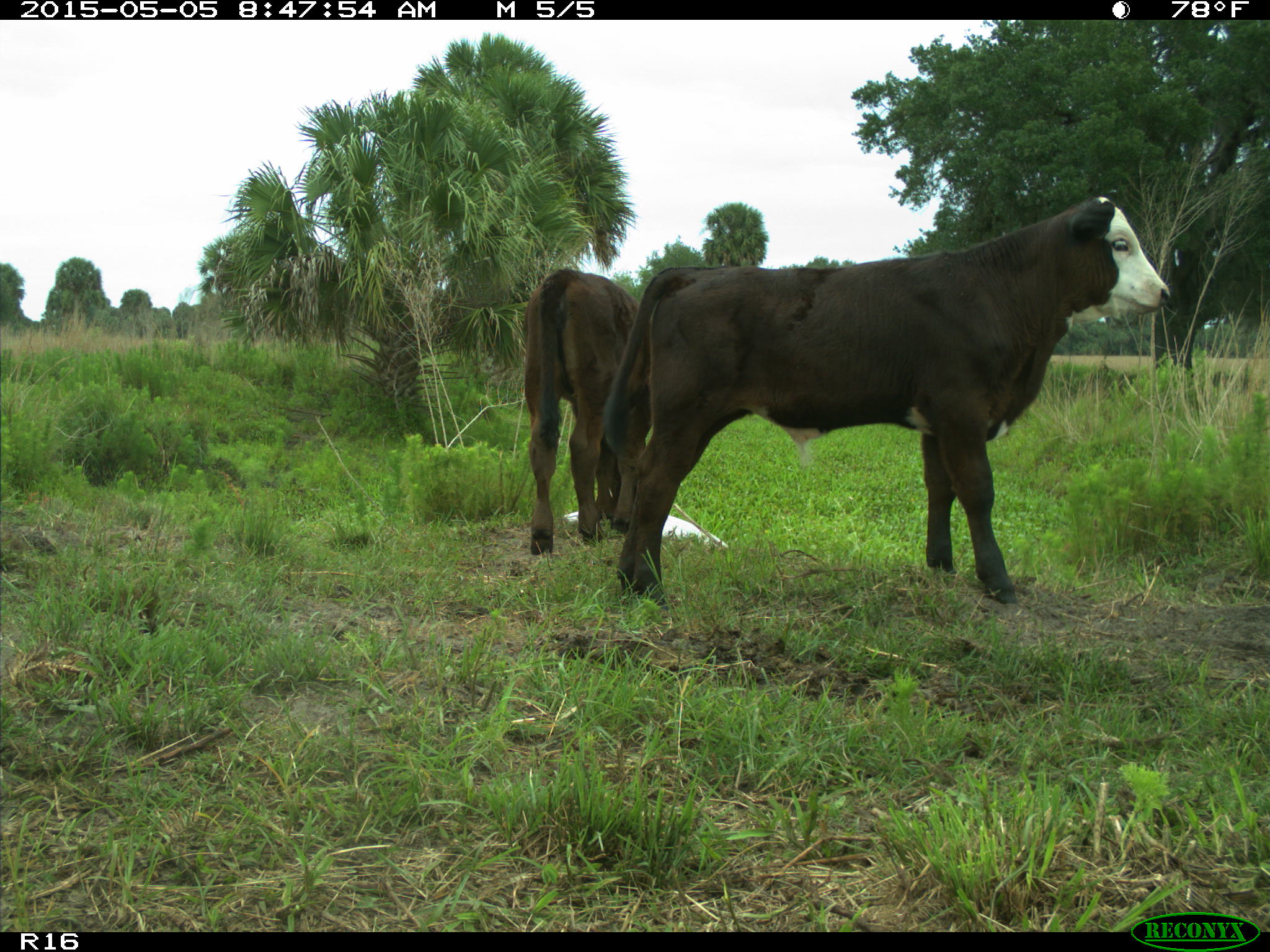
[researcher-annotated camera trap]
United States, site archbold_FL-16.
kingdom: Animalia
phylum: Chordata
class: Mammalia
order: Artiodactyla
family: Bovidae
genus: Bos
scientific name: Bos taurus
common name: domestic cow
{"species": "Bos taurus (domestic cow)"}